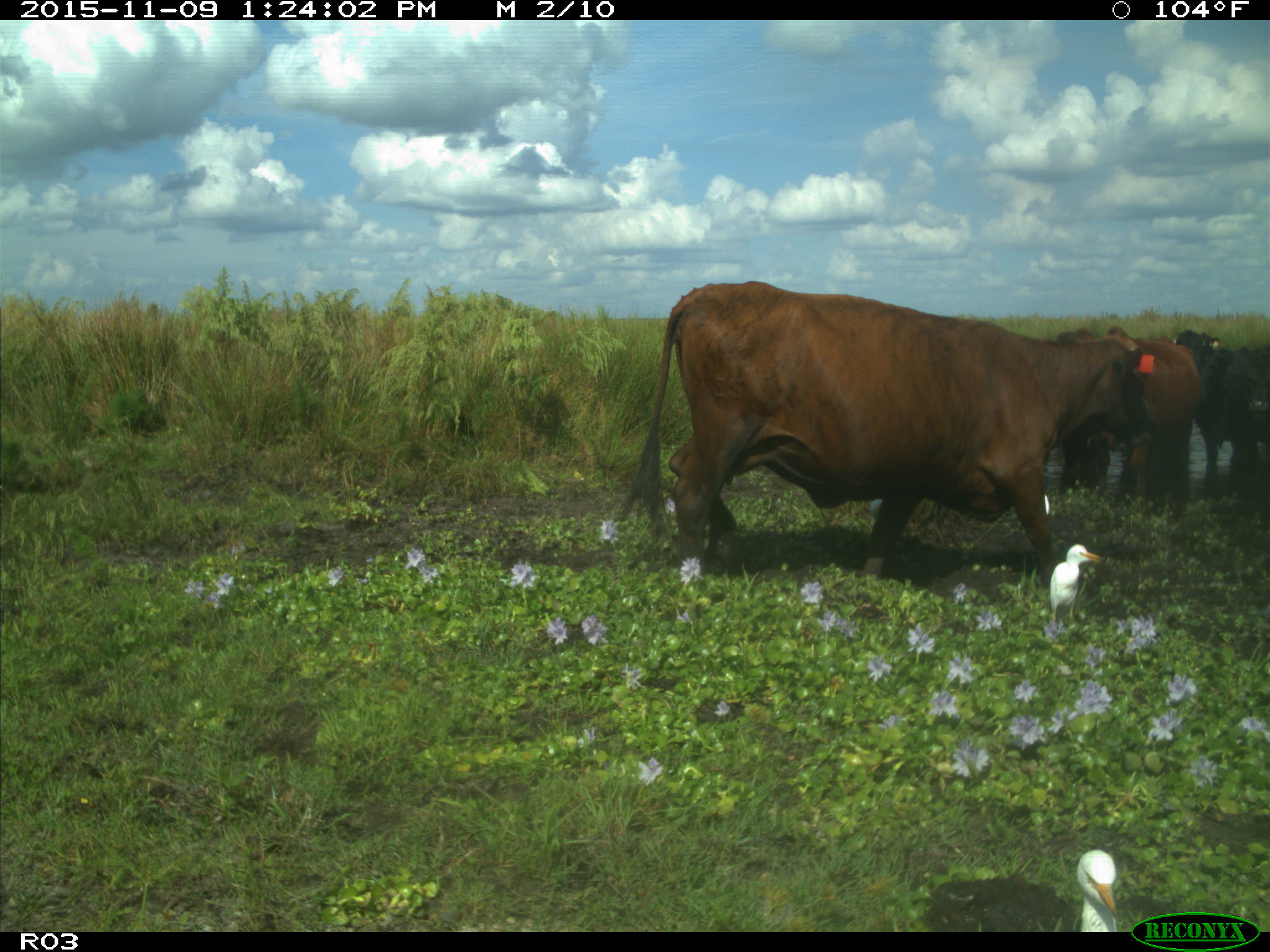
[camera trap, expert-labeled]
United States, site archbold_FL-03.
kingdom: Animalia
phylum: Chordata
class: Mammalia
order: Artiodactyla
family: Bovidae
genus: Bos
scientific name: Bos taurus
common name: domestic cow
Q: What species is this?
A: Bos taurus (domestic cow).